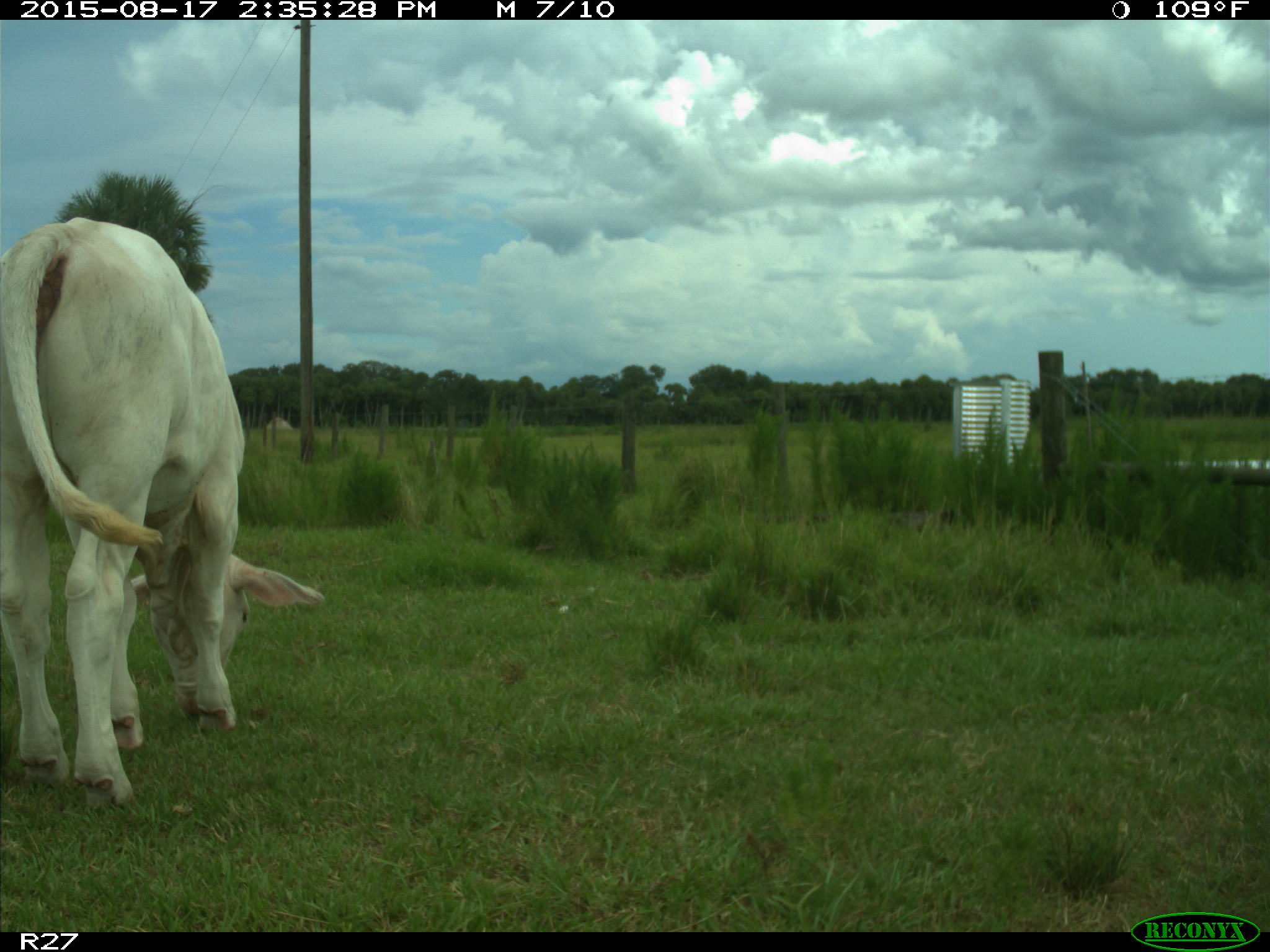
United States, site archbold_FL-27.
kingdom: Animalia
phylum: Chordata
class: Mammalia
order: Artiodactyla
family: Bovidae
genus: Bos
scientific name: Bos taurus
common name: domestic cow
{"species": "Bos taurus (domestic cow)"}